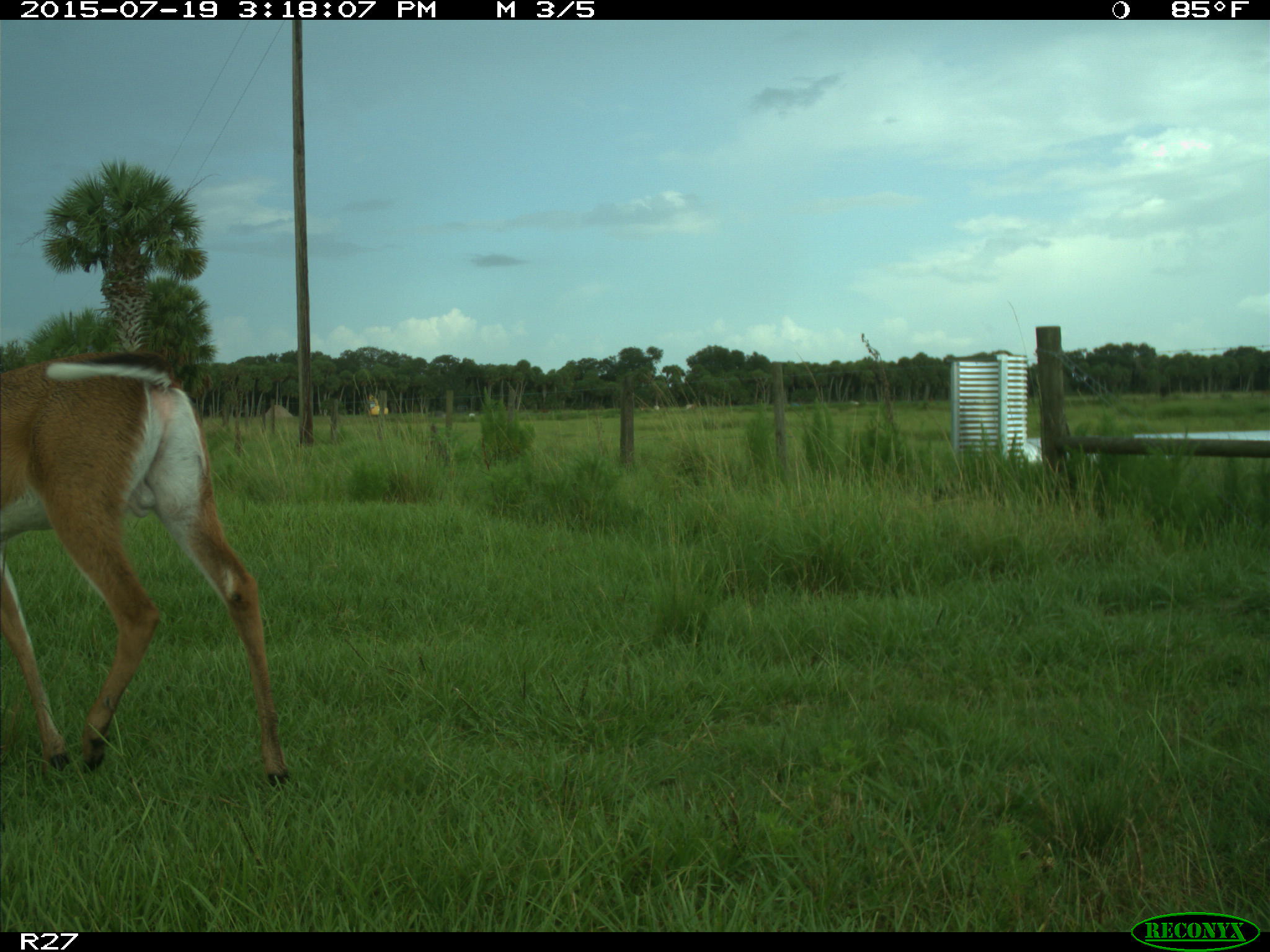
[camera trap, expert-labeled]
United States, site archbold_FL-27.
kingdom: Animalia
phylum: Chordata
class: Mammalia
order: Artiodactyla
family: Cervidae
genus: Odocoileus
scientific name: Odocoileus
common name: deer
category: unidentified deer